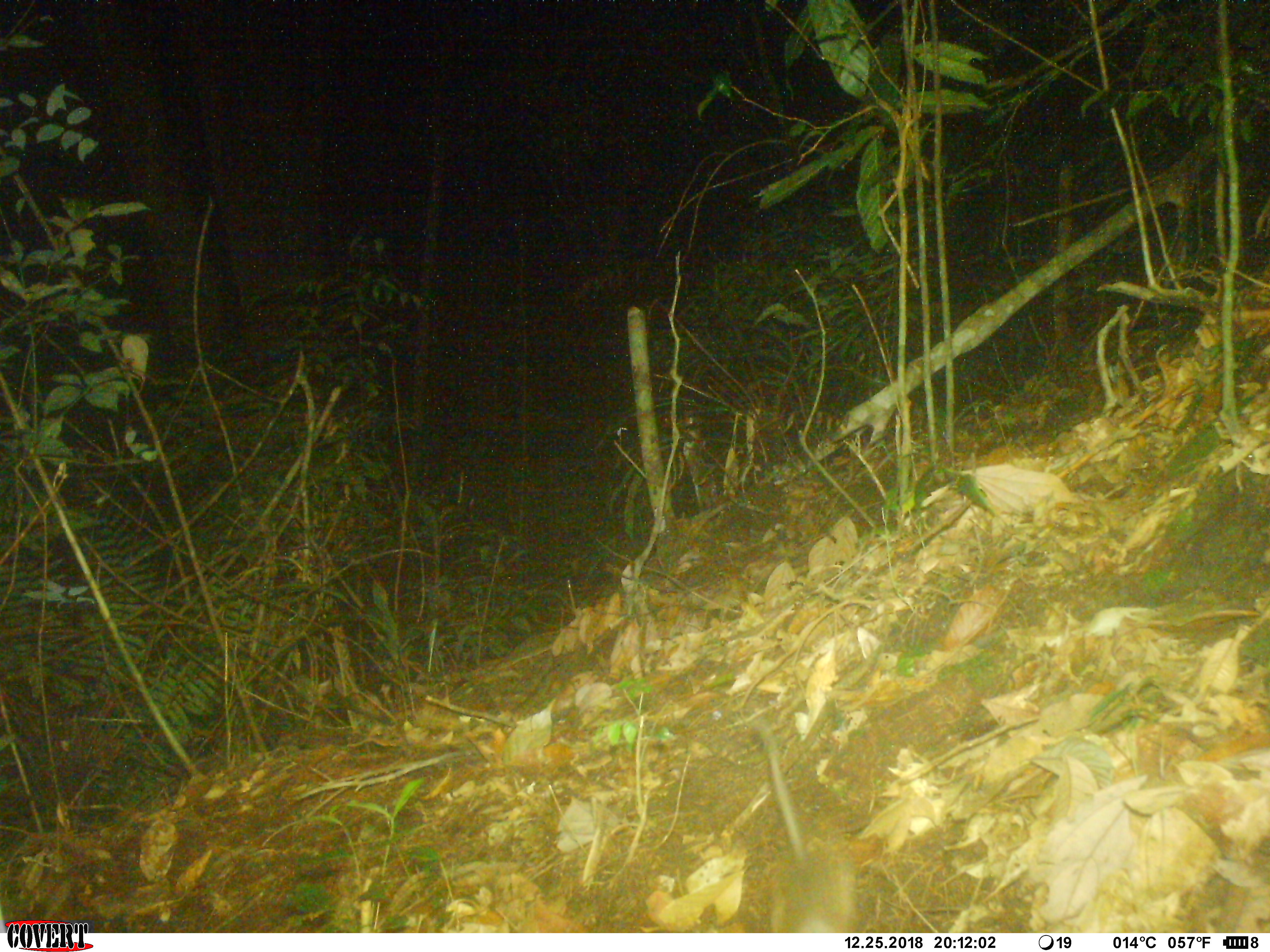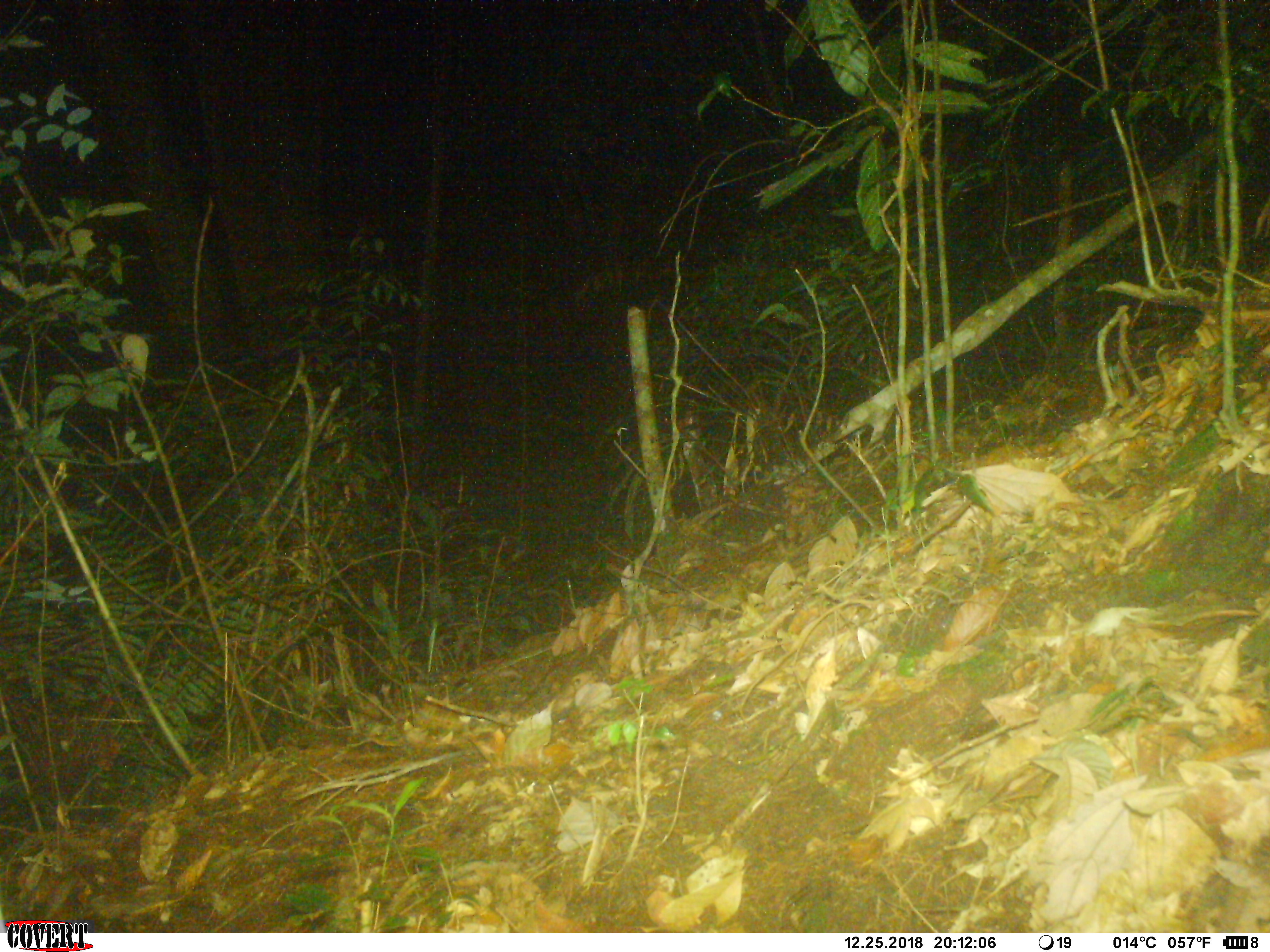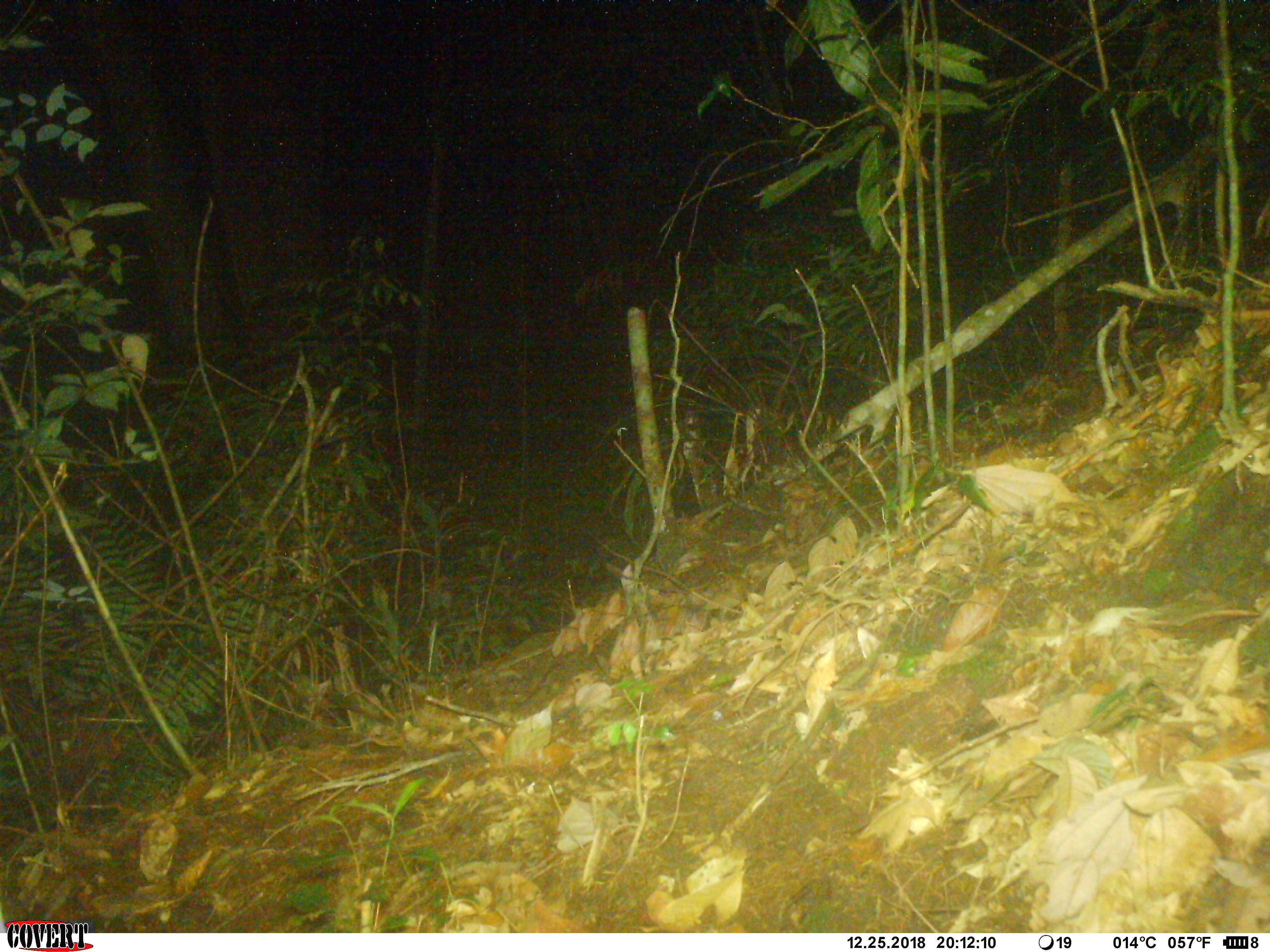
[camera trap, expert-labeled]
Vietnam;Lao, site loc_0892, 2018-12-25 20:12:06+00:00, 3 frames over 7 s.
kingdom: Animalia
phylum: Chordata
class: Mammalia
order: Rodentia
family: Muridae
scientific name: Muridae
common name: old-world mice and rats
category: unidentified murid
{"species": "unidentified murid (old-world mice and rats) (Muridae)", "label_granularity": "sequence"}